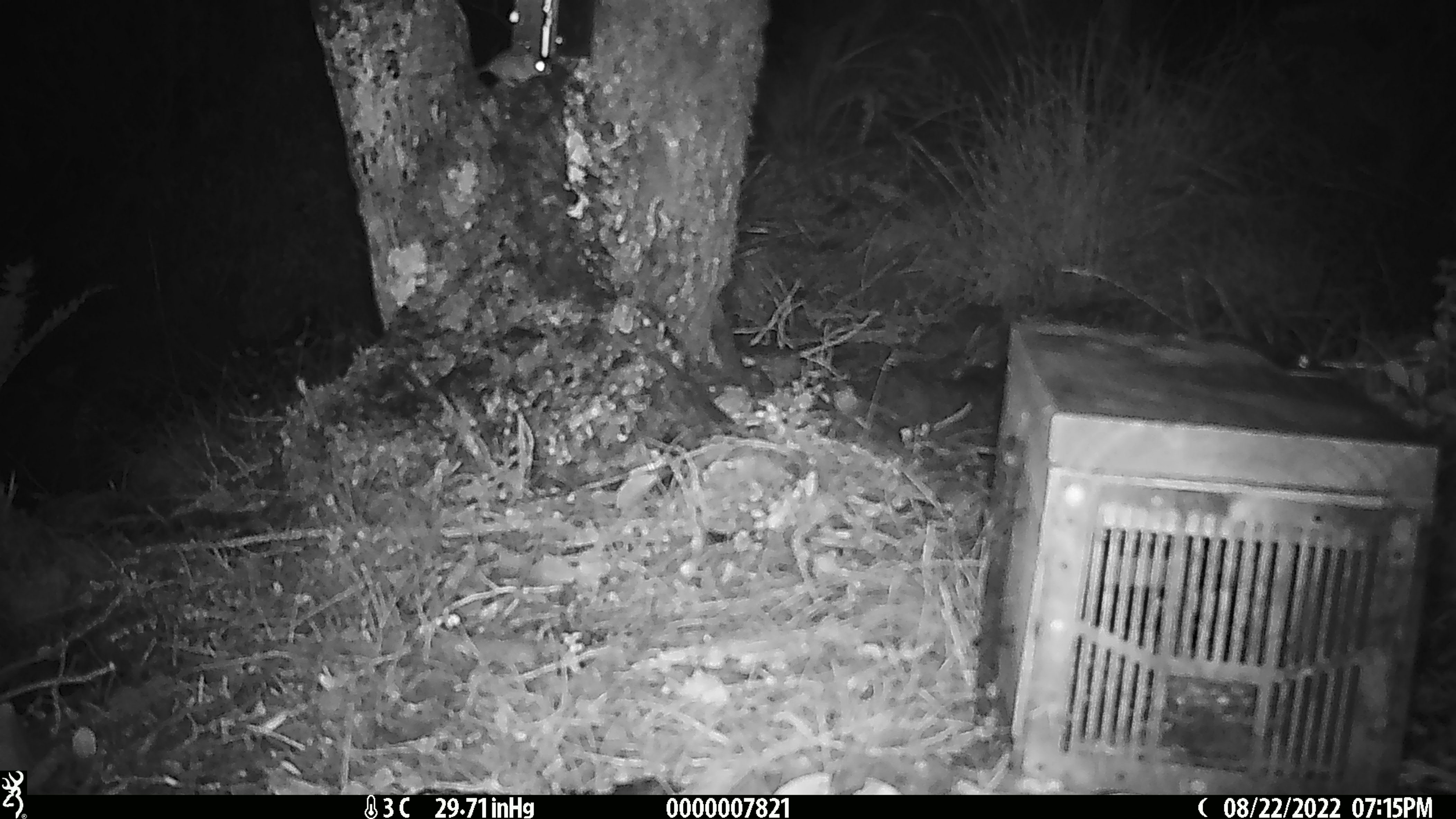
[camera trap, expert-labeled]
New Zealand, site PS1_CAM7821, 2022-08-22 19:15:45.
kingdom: Animalia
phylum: Chordata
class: Mammalia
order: Rodentia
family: Muridae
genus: Mus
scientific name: Mus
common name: mouse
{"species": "mouse (Mus)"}